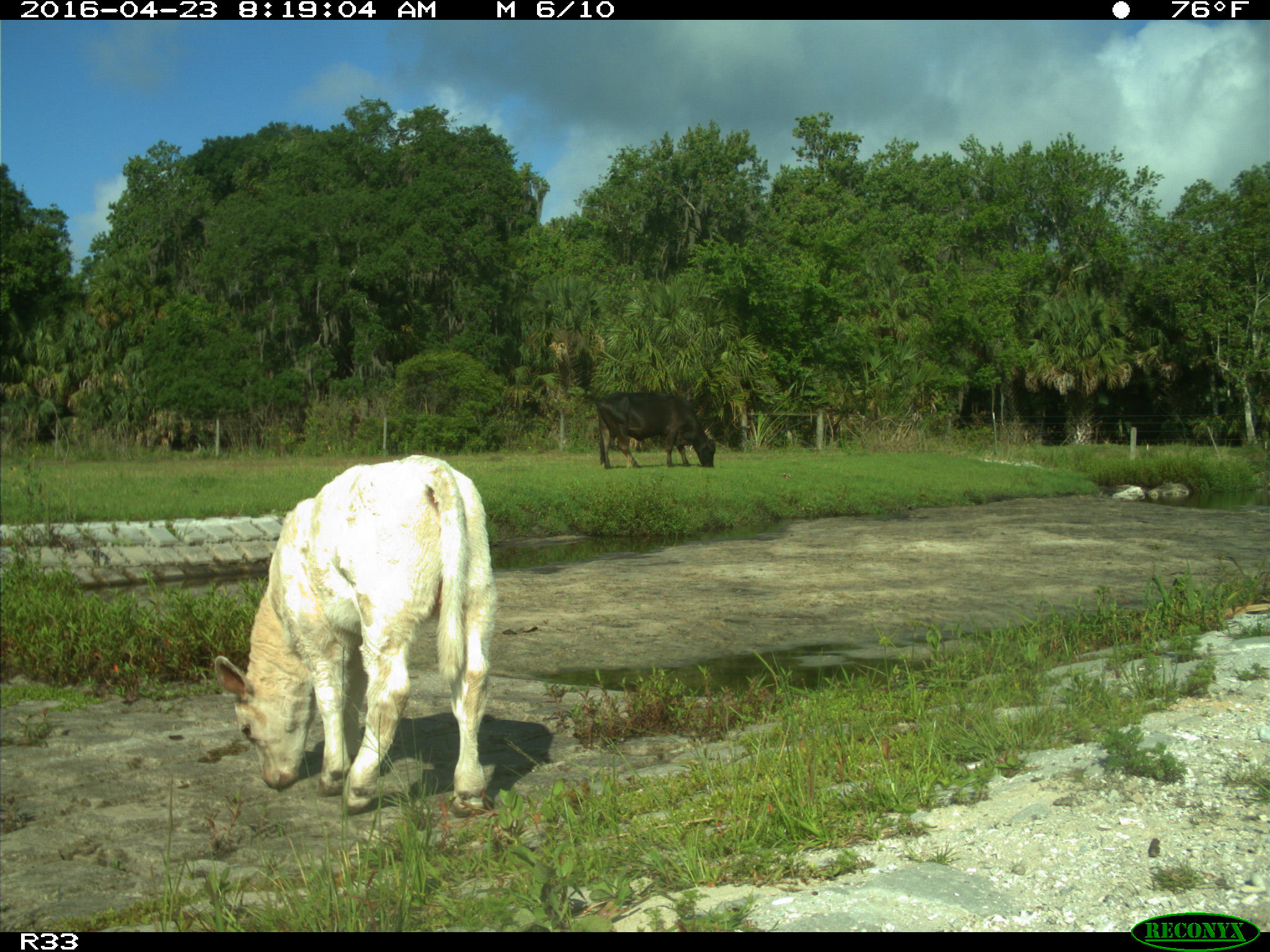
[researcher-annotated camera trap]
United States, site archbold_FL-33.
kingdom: Animalia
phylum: Chordata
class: Mammalia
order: Artiodactyla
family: Bovidae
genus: Bos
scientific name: Bos taurus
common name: domestic cow